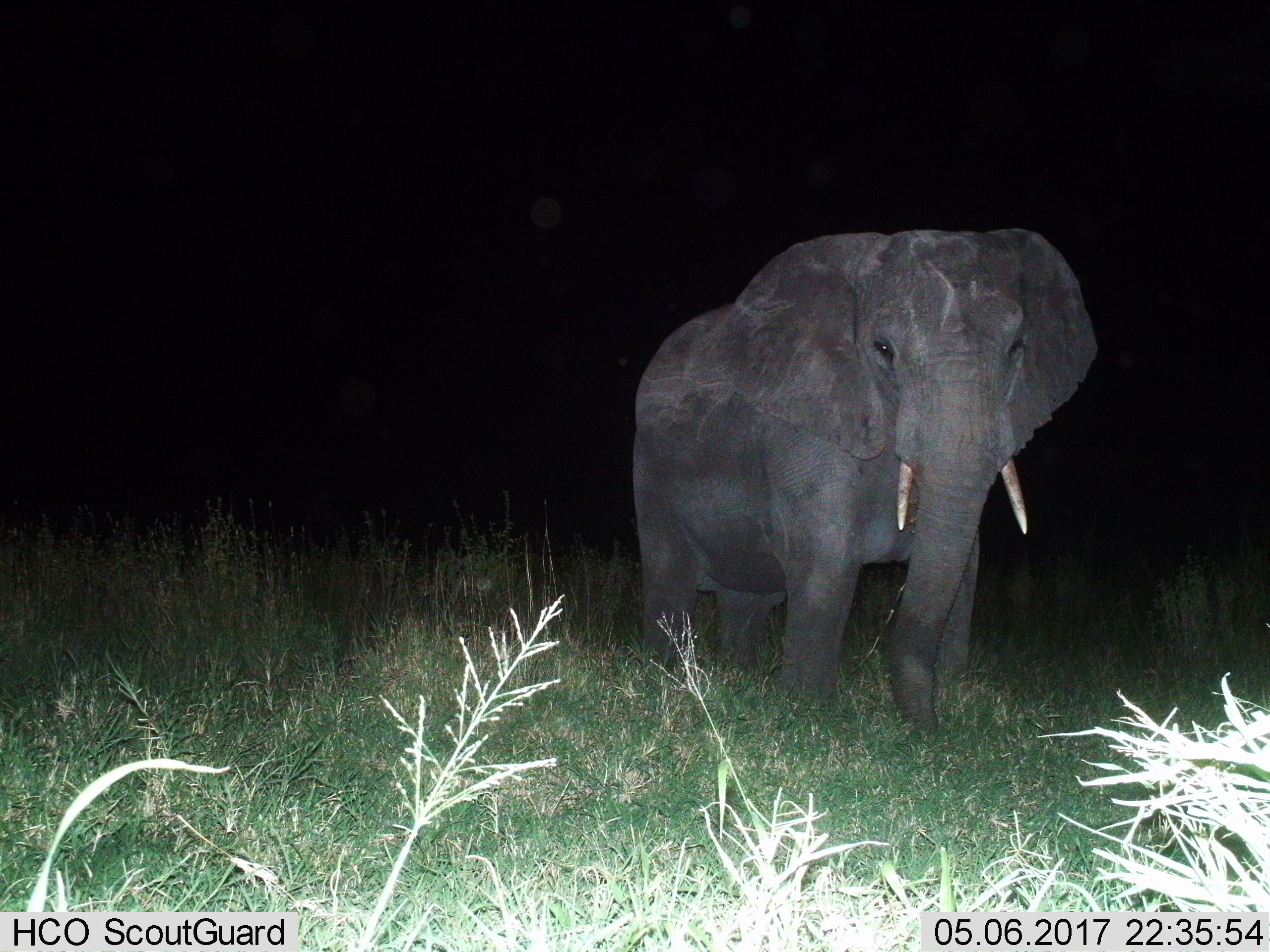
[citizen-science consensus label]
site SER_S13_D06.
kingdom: Animalia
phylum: Chordata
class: Mammalia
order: Proboscidea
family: Elephantidae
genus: Loxodonta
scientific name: Loxodonta africana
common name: african bush elephant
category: elephant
Elephant (african bush elephant) (Loxodonta africana), count 1. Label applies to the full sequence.